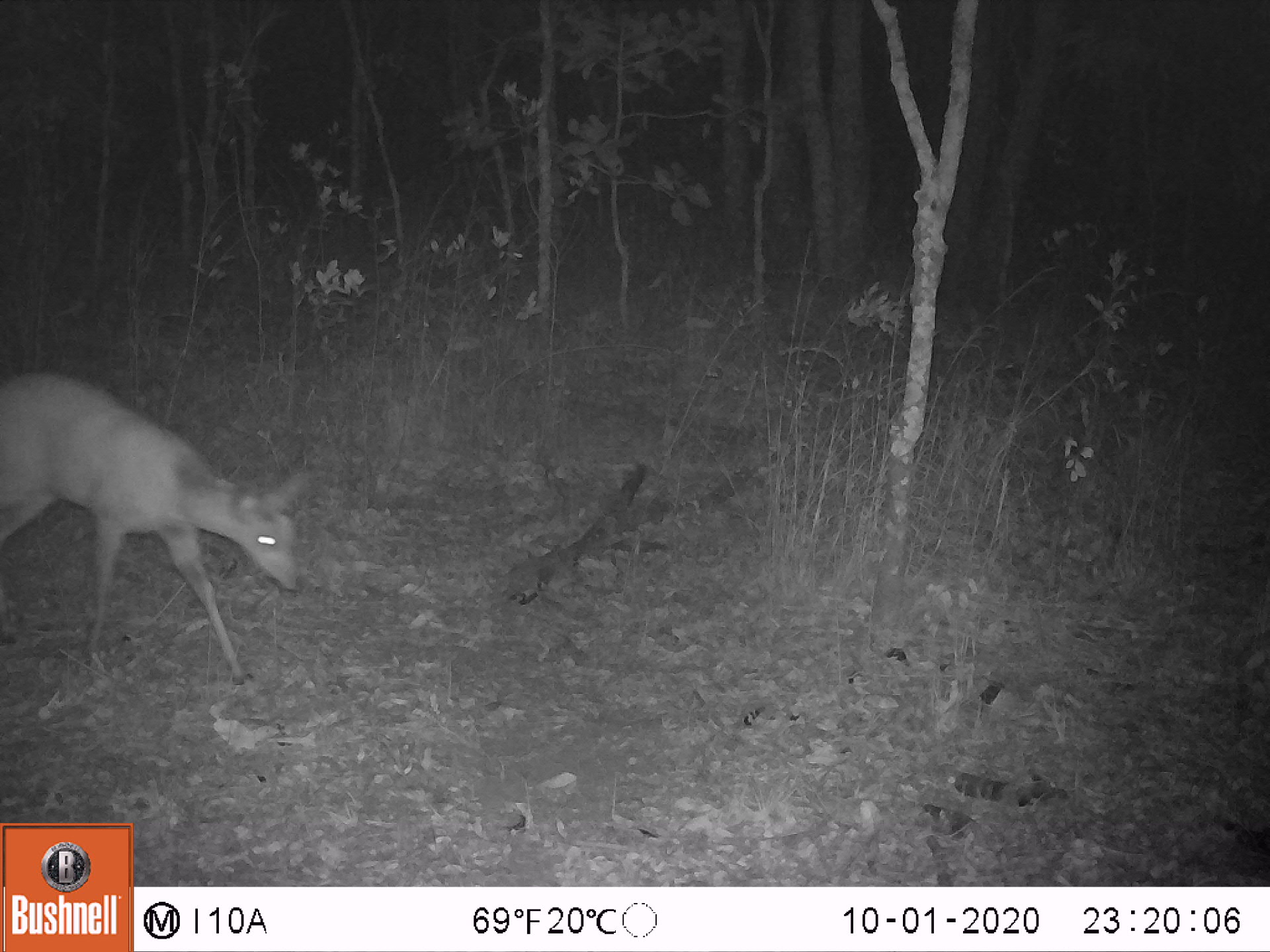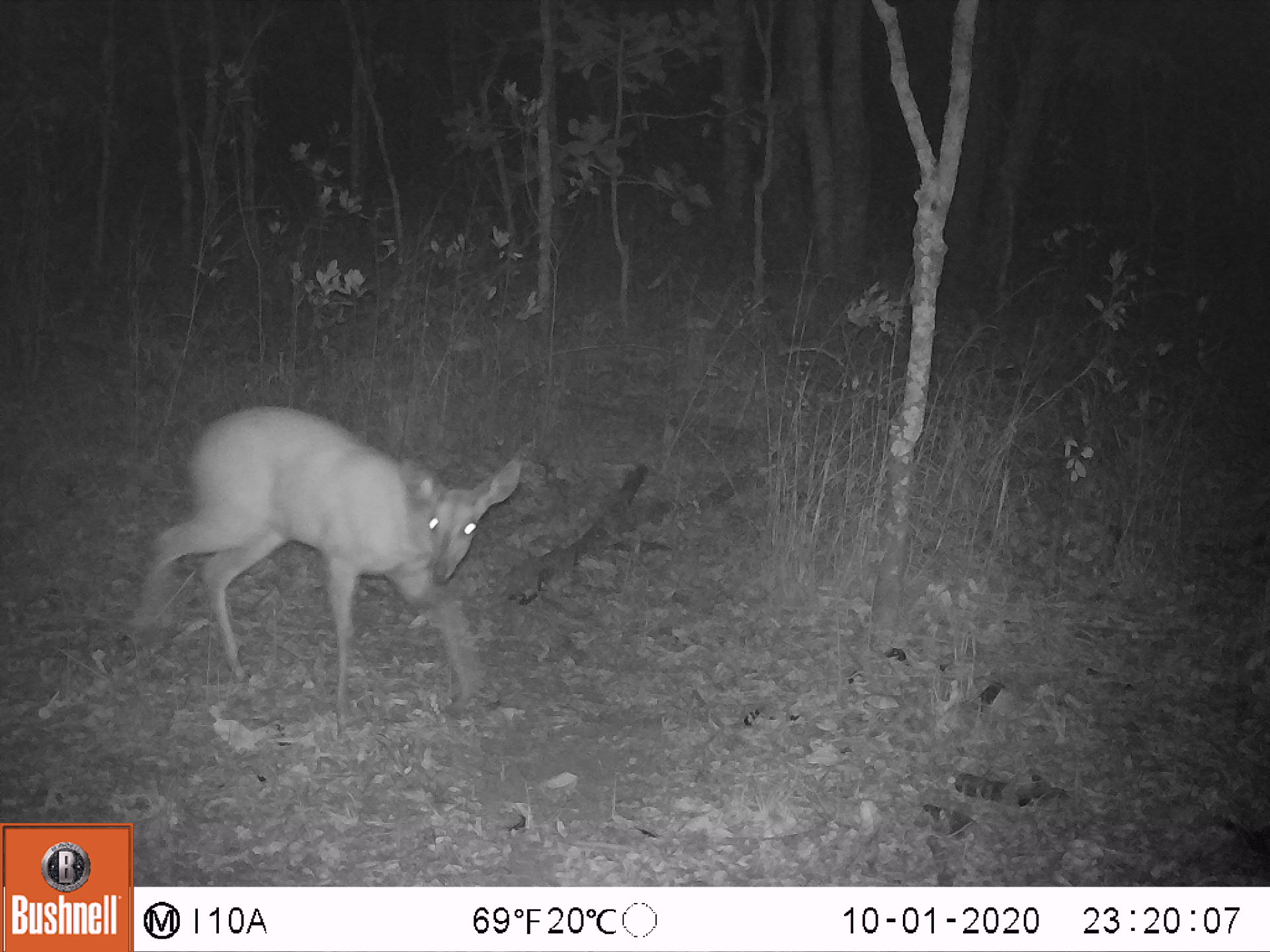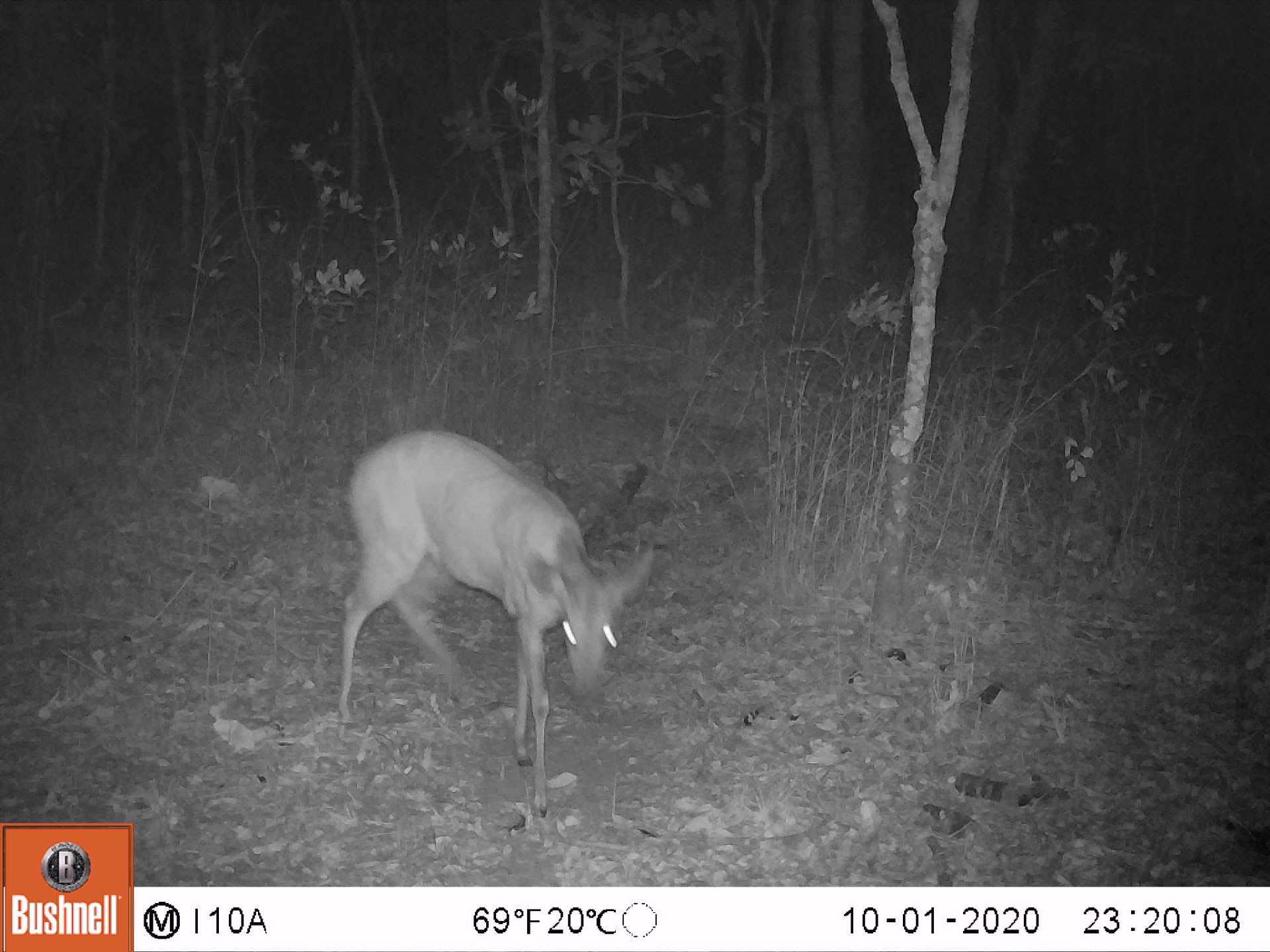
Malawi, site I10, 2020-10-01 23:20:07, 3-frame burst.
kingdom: Animalia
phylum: Chordata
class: Mammalia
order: Artiodactyla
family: Bovidae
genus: Tragelaphus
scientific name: Tragelaphus sylvaticus sylvaticus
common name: cape bushbuck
Cape bushbuck (Tragelaphus sylvaticus sylvaticus), count 1.